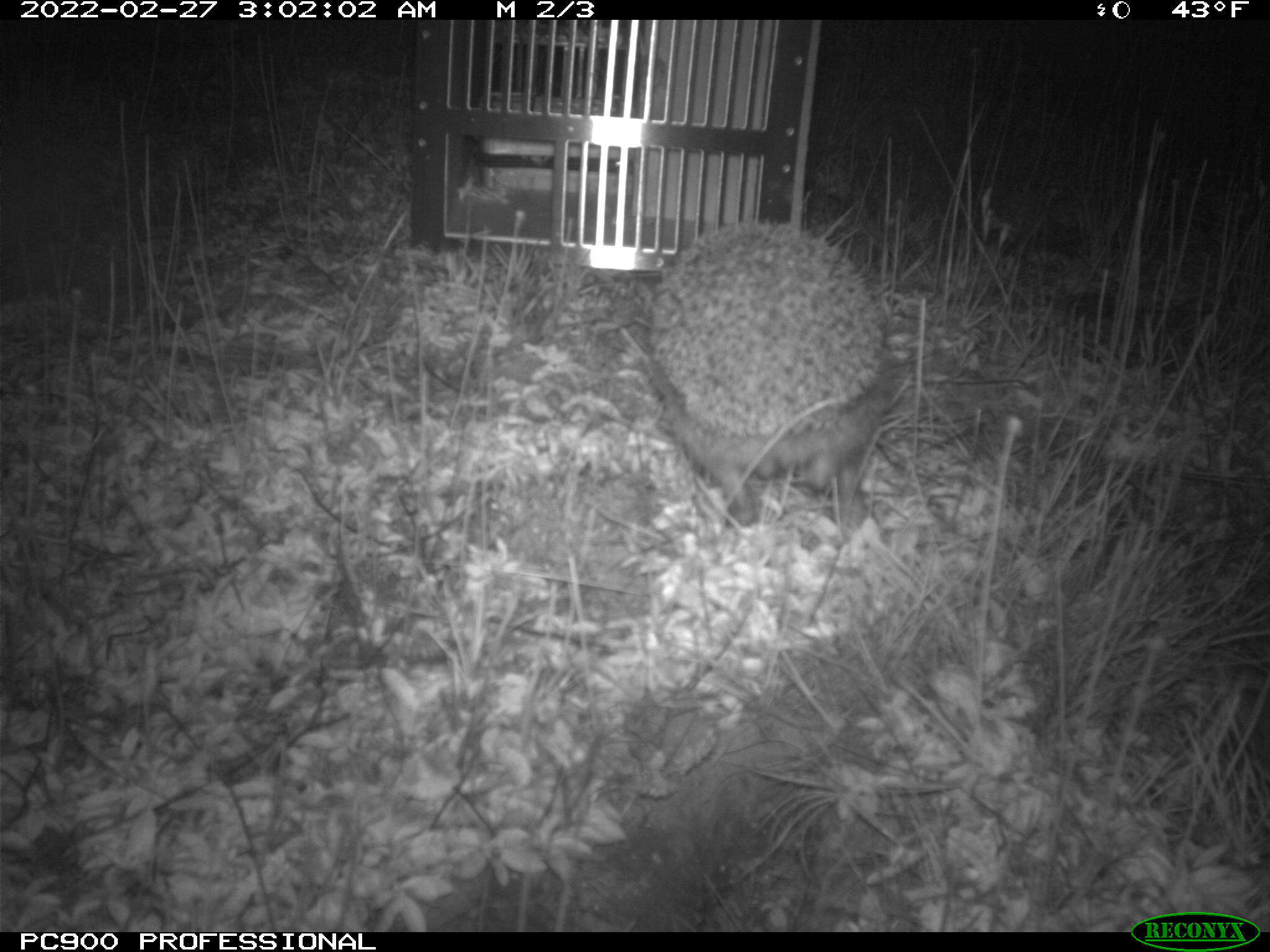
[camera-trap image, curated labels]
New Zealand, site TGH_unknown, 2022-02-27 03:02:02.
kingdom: Animalia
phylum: Chordata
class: Mammalia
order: Eulipotyphla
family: Erinaceidae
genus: Erinaceus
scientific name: Erinaceus europaeus europaeus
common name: european hedgehog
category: hedgehog